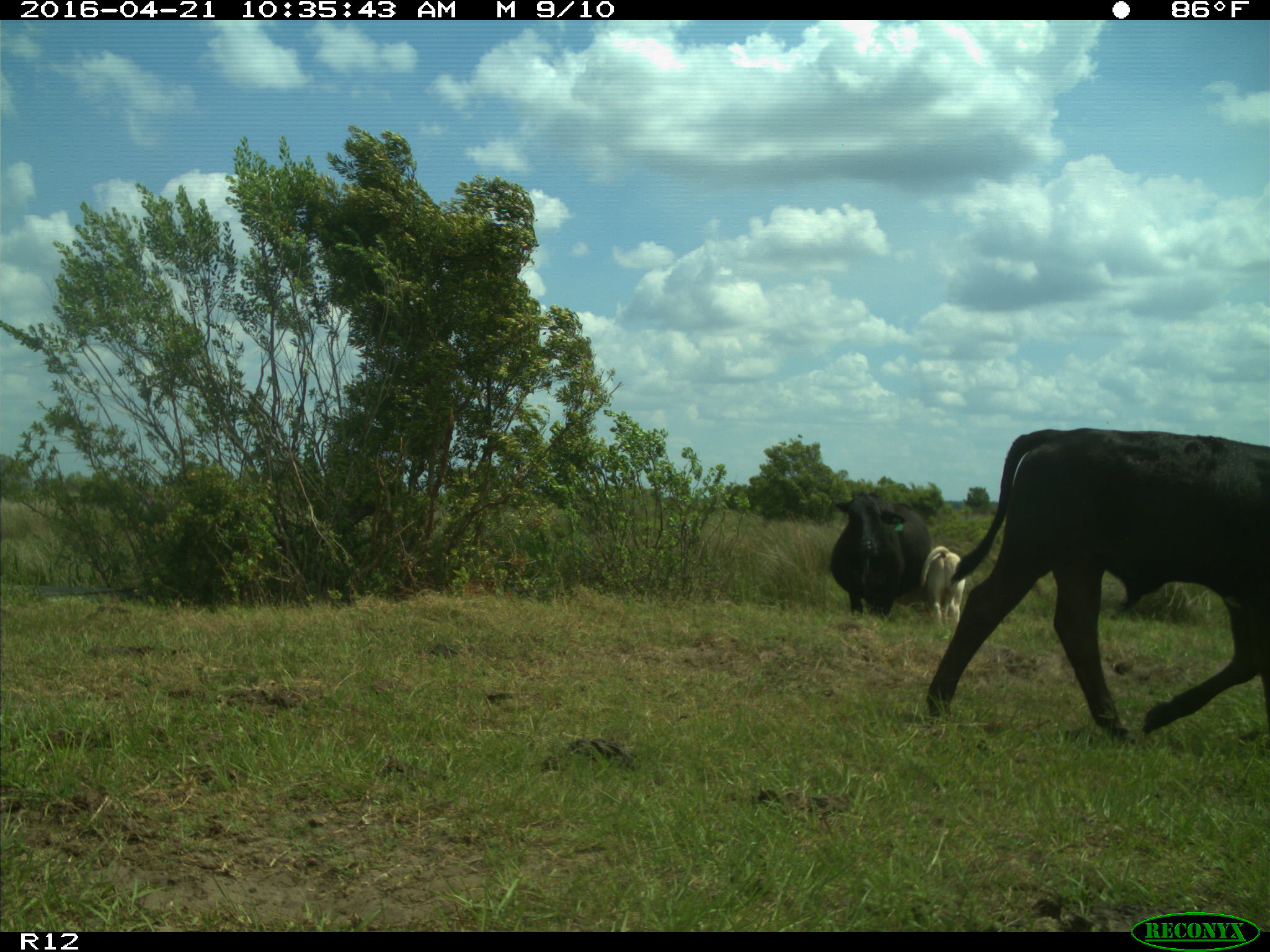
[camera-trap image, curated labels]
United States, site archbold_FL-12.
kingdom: Animalia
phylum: Chordata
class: Mammalia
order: Artiodactyla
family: Bovidae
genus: Bos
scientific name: Bos taurus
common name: domestic cow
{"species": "Bos taurus (domestic cow)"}